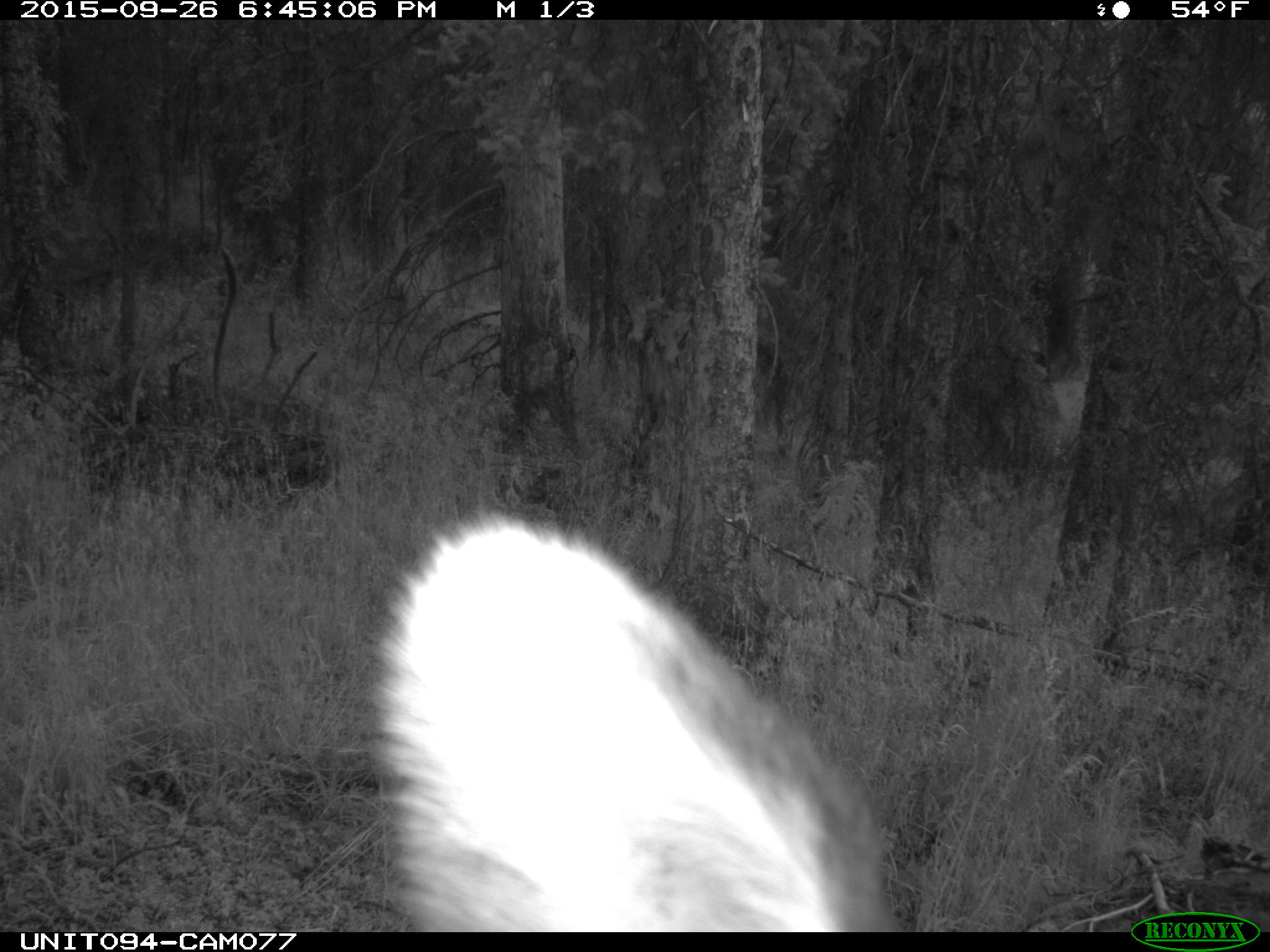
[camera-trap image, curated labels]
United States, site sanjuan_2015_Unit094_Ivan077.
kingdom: Animalia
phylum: Chordata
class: Mammalia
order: Artiodactyla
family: Cervidae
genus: Cervus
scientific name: Cervus elaphus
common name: red deer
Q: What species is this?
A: Cervus elaphus (red deer).